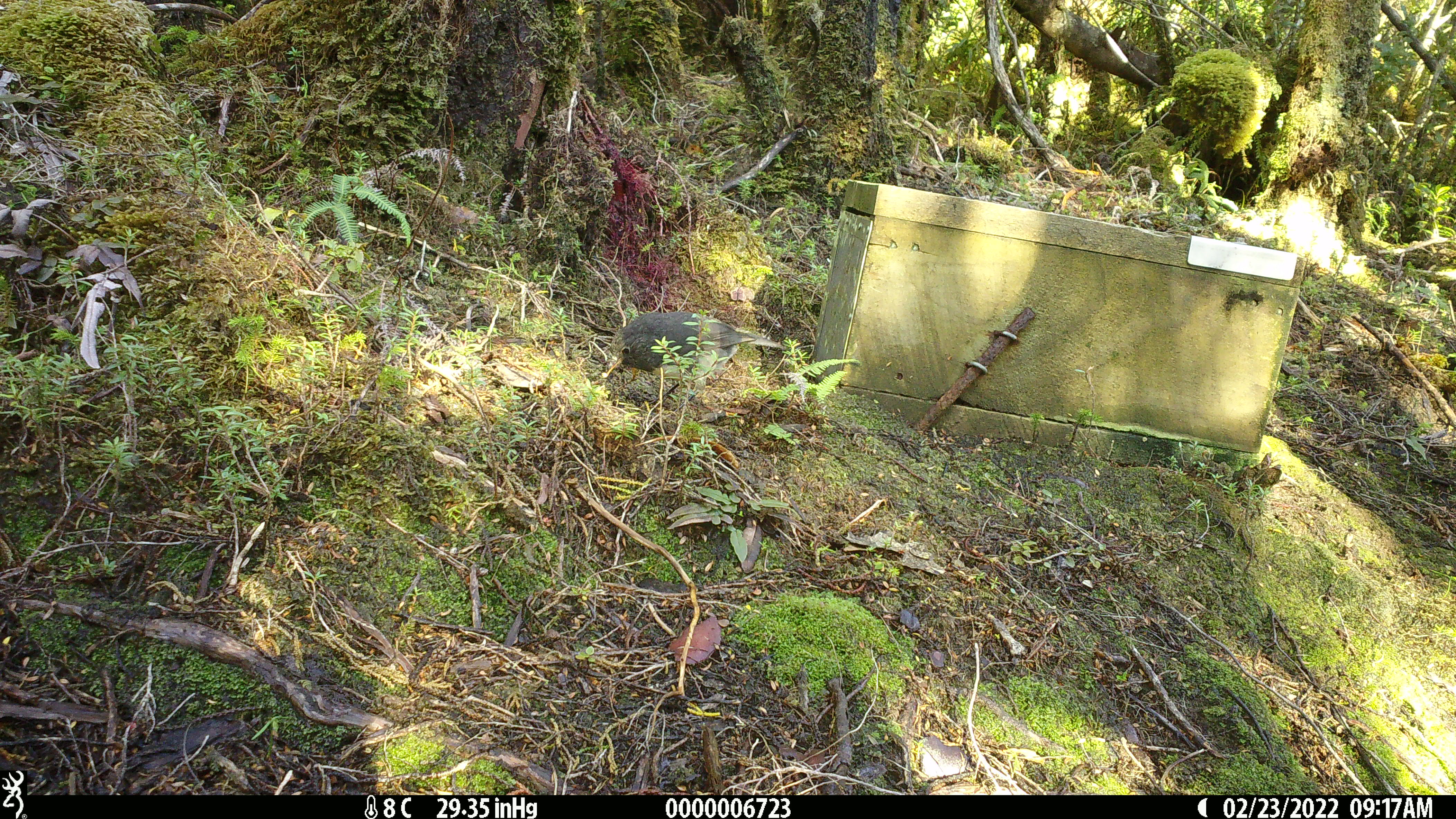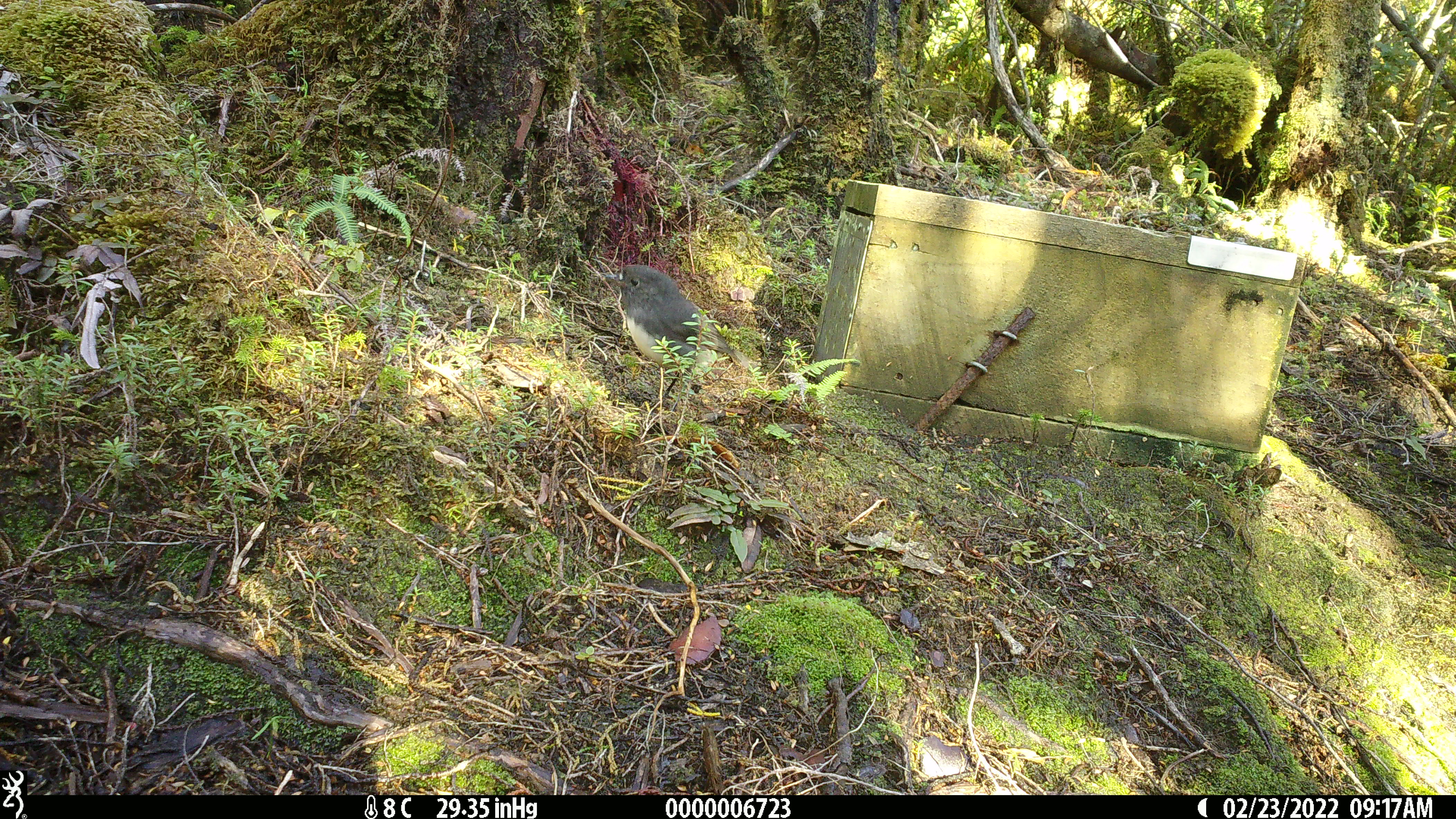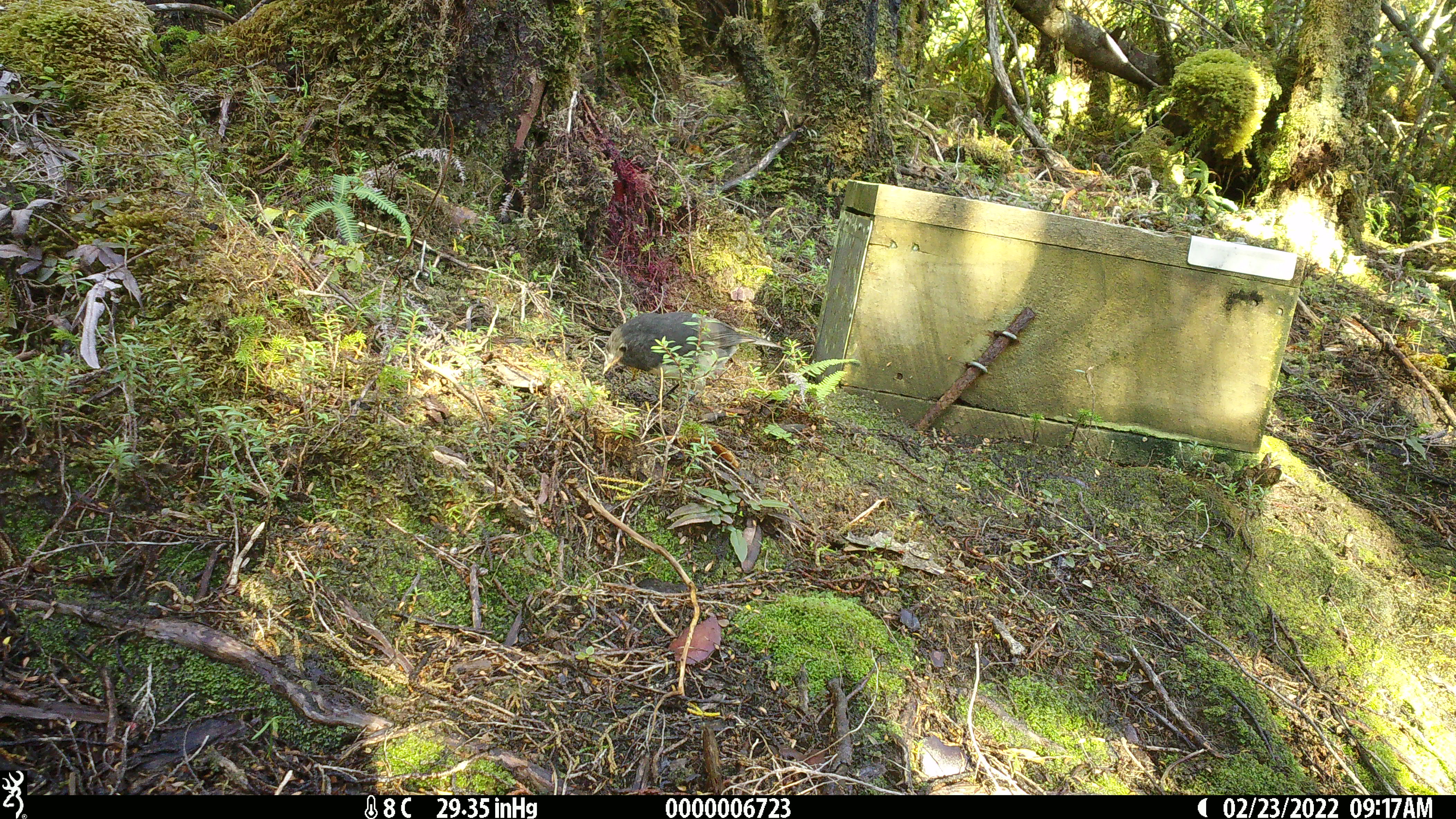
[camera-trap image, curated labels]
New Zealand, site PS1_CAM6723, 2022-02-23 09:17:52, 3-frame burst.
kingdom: Animalia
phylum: Chordata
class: Aves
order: Passeriformes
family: Petroicidae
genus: Petroica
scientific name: Petroica australis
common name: new zealand robin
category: robin